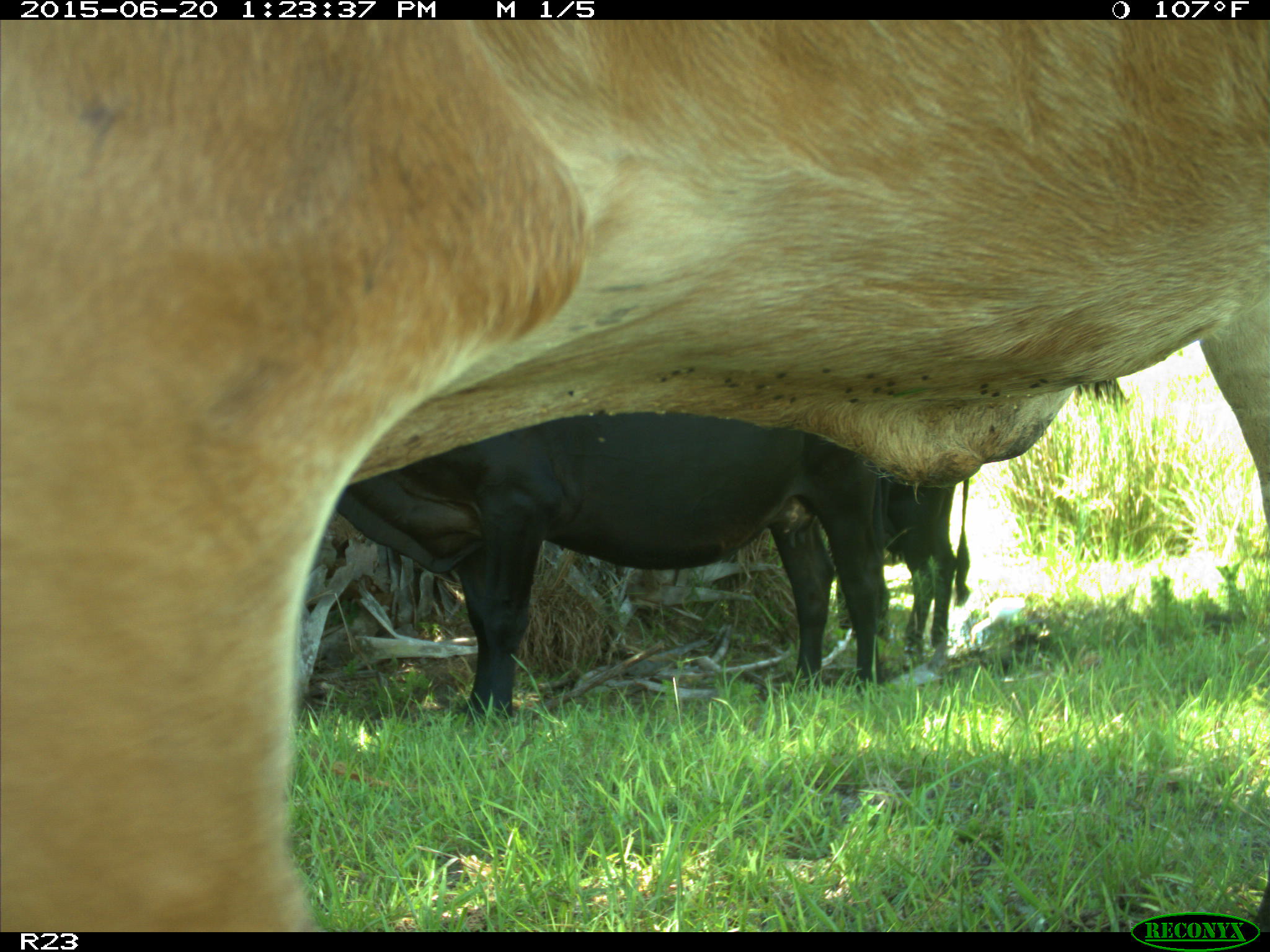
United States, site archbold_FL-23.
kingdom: Animalia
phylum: Chordata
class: Mammalia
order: Artiodactyla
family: Bovidae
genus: Bos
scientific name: Bos taurus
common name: domestic cow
Bos taurus (domestic cow).